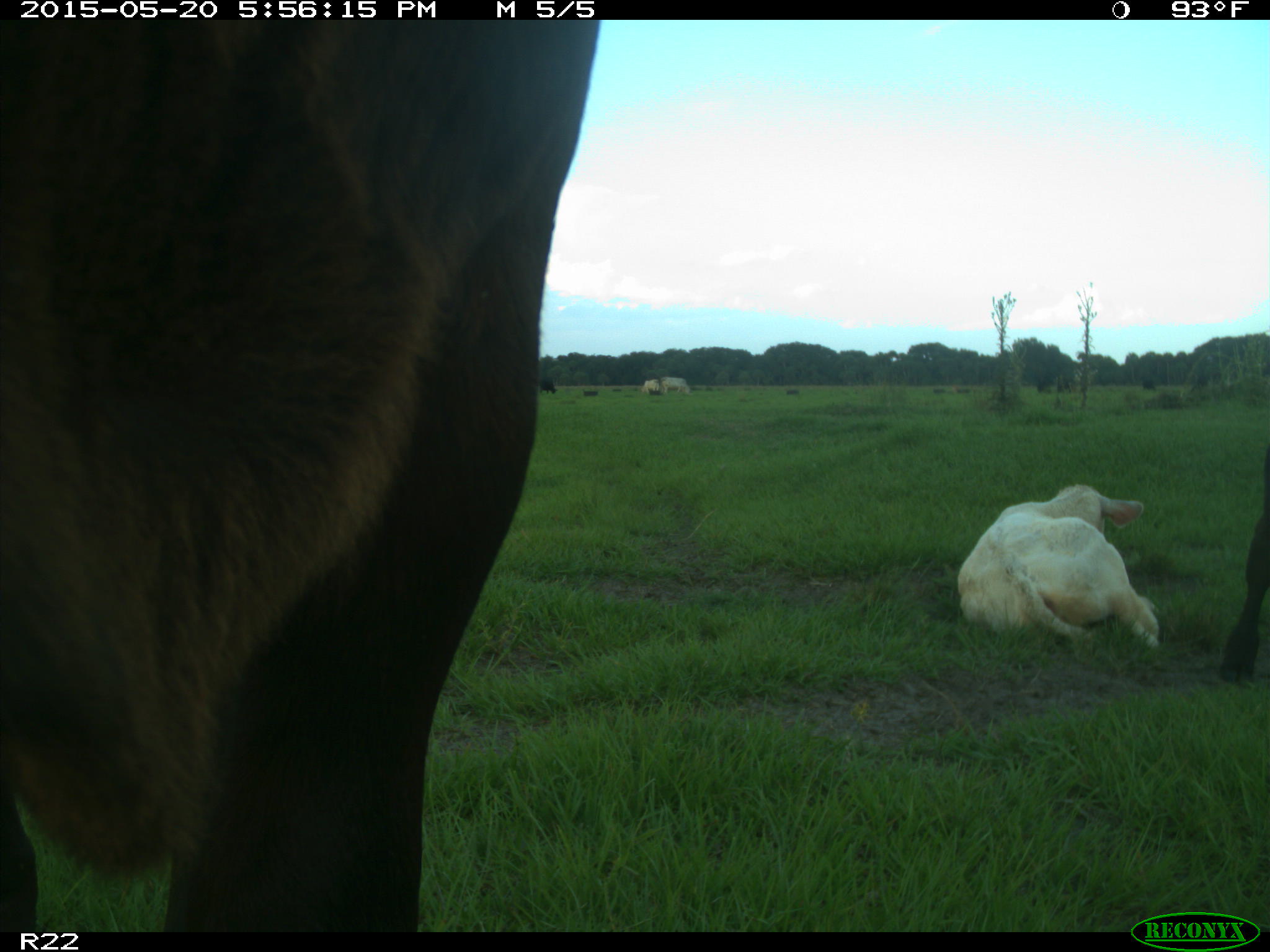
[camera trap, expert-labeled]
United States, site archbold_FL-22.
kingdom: Animalia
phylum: Chordata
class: Mammalia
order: Artiodactyla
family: Bovidae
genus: Bos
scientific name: Bos taurus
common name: domestic cow